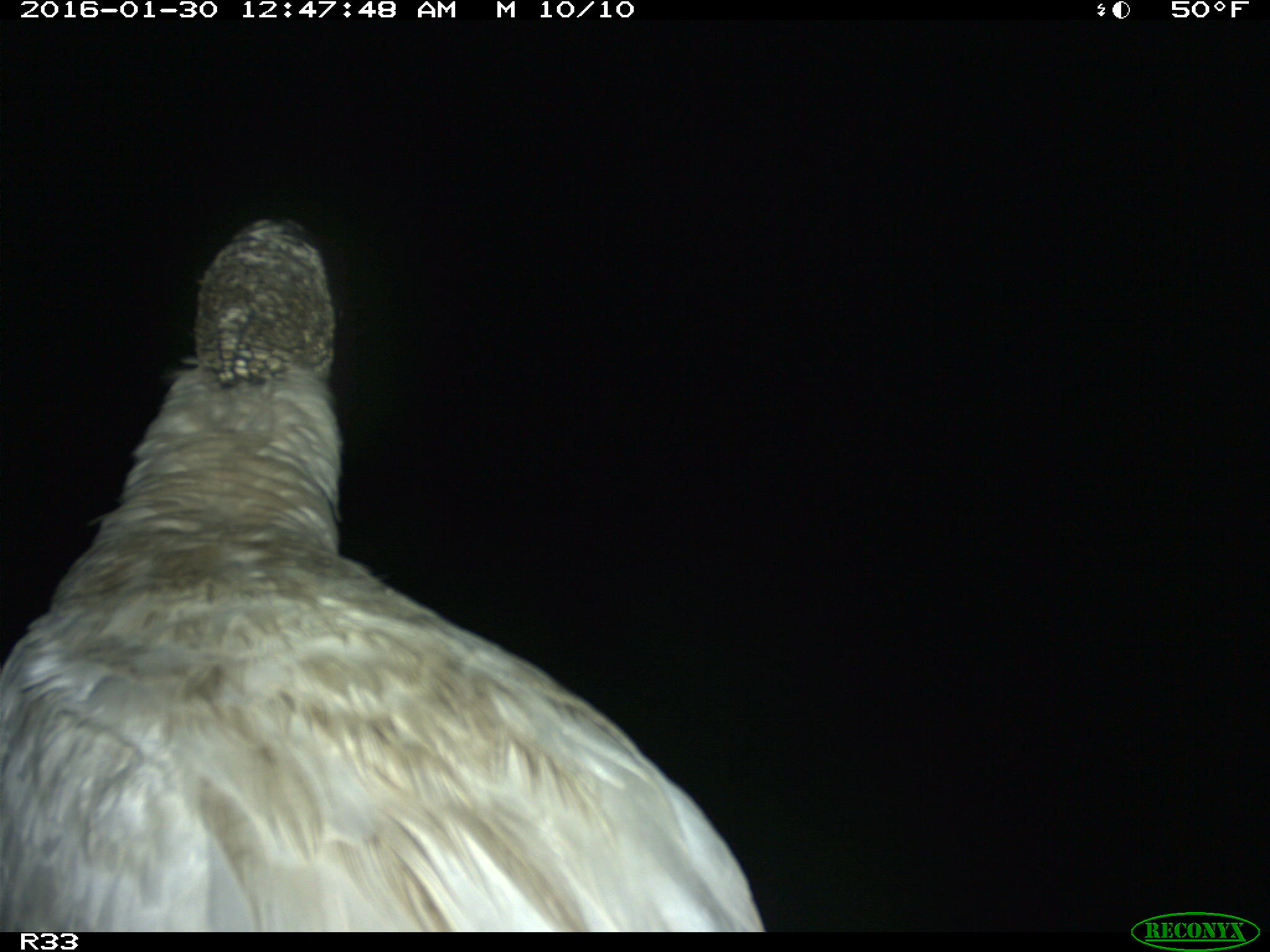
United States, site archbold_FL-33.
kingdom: Animalia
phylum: Chordata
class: Aves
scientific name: Aves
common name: birds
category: unidentified bird